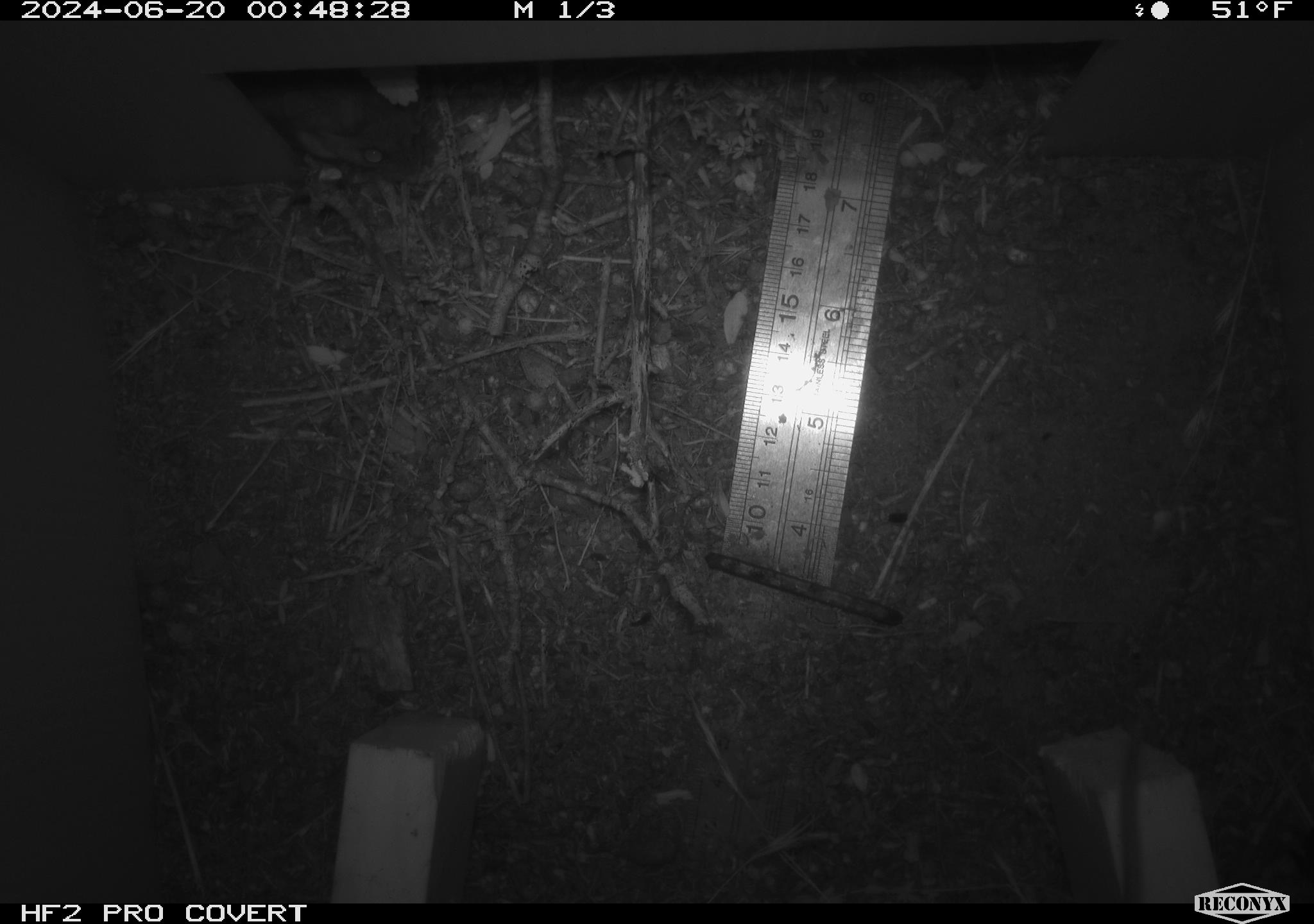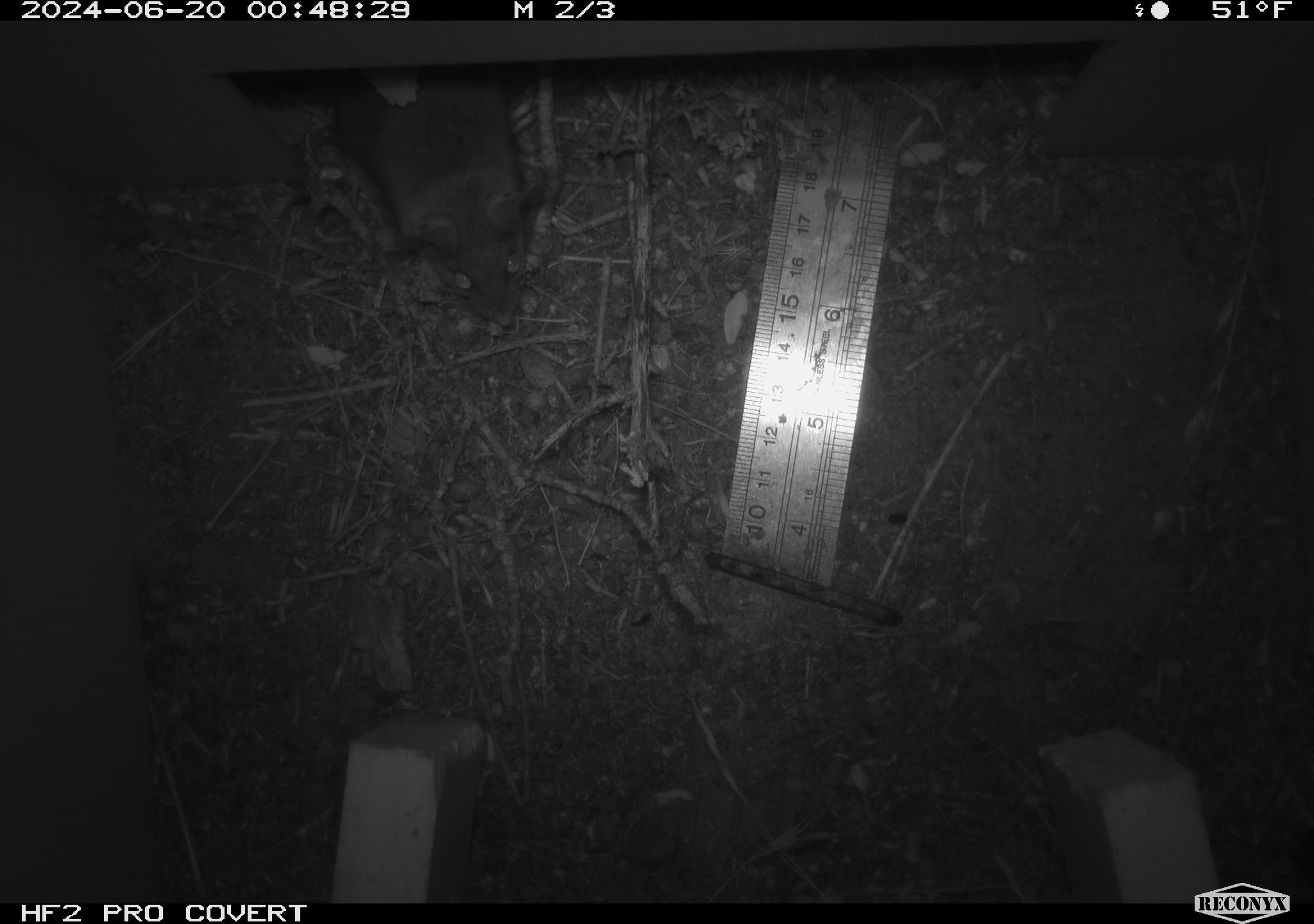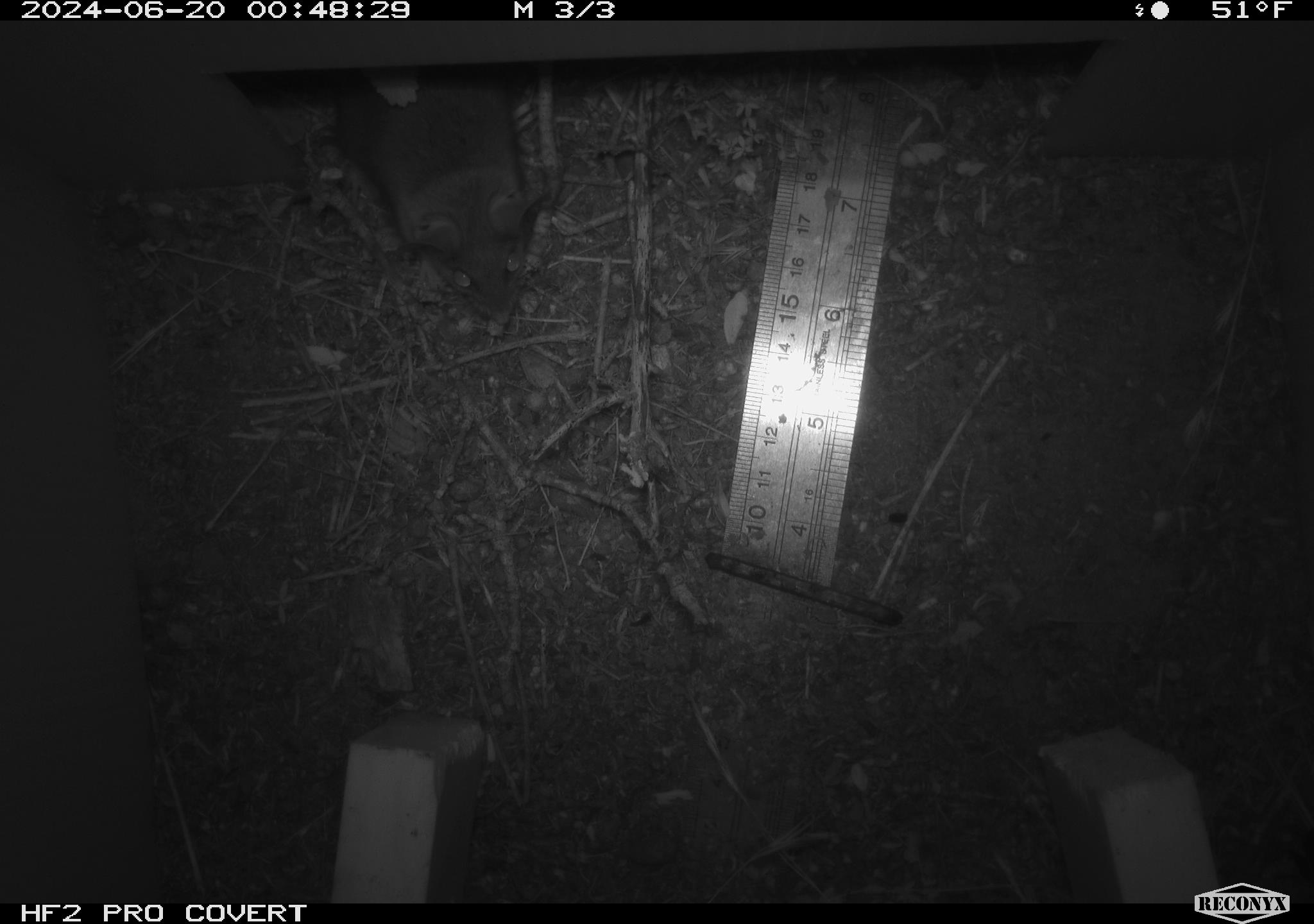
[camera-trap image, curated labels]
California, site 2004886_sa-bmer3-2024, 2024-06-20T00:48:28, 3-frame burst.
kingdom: Animalia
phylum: Chordata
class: Mammalia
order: Rodentia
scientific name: Rodentia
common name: mouse species